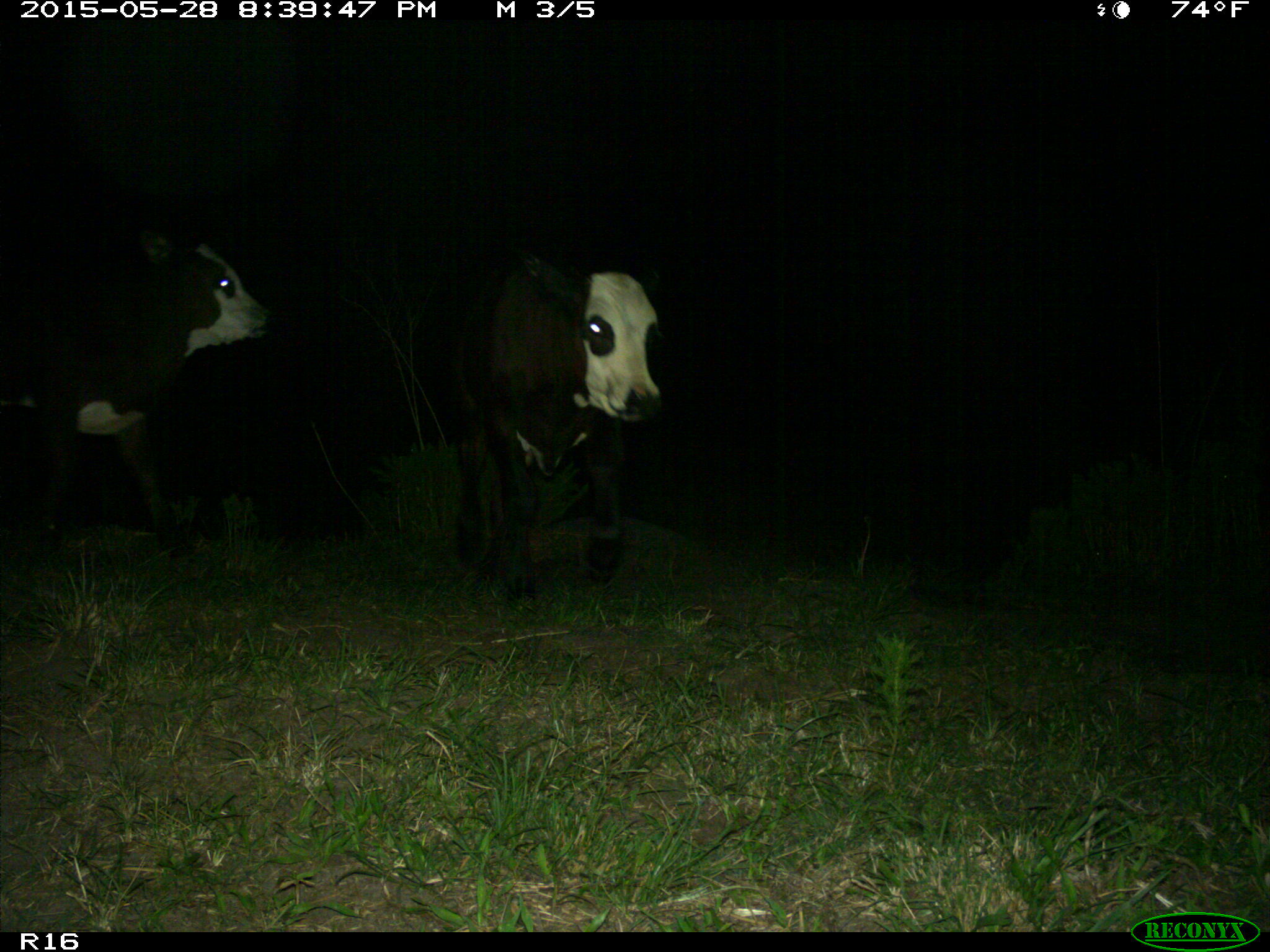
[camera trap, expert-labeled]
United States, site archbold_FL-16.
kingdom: Animalia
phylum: Chordata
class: Mammalia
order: Artiodactyla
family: Bovidae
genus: Bos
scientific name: Bos taurus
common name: domestic cow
Bos taurus (domestic cow).